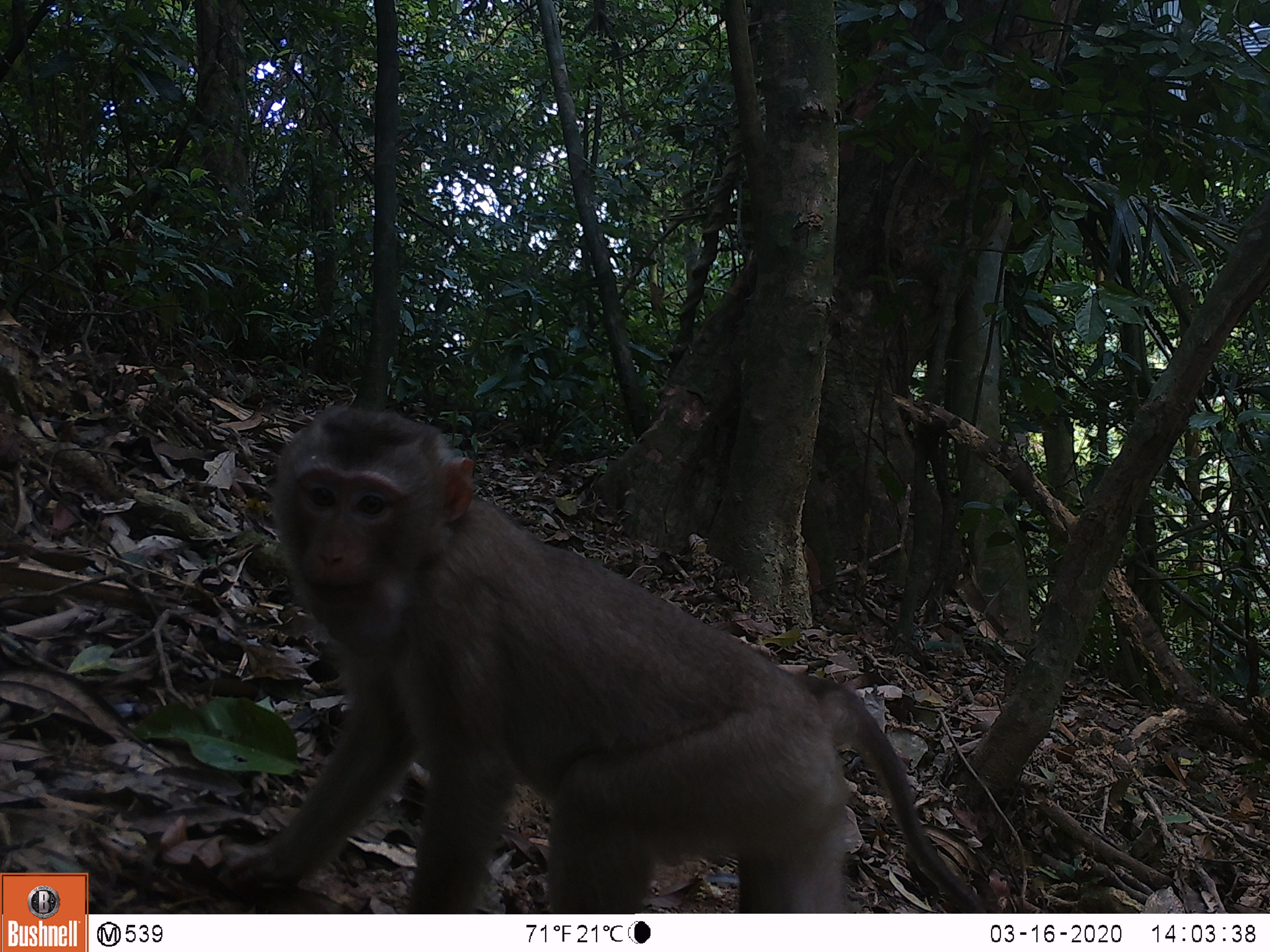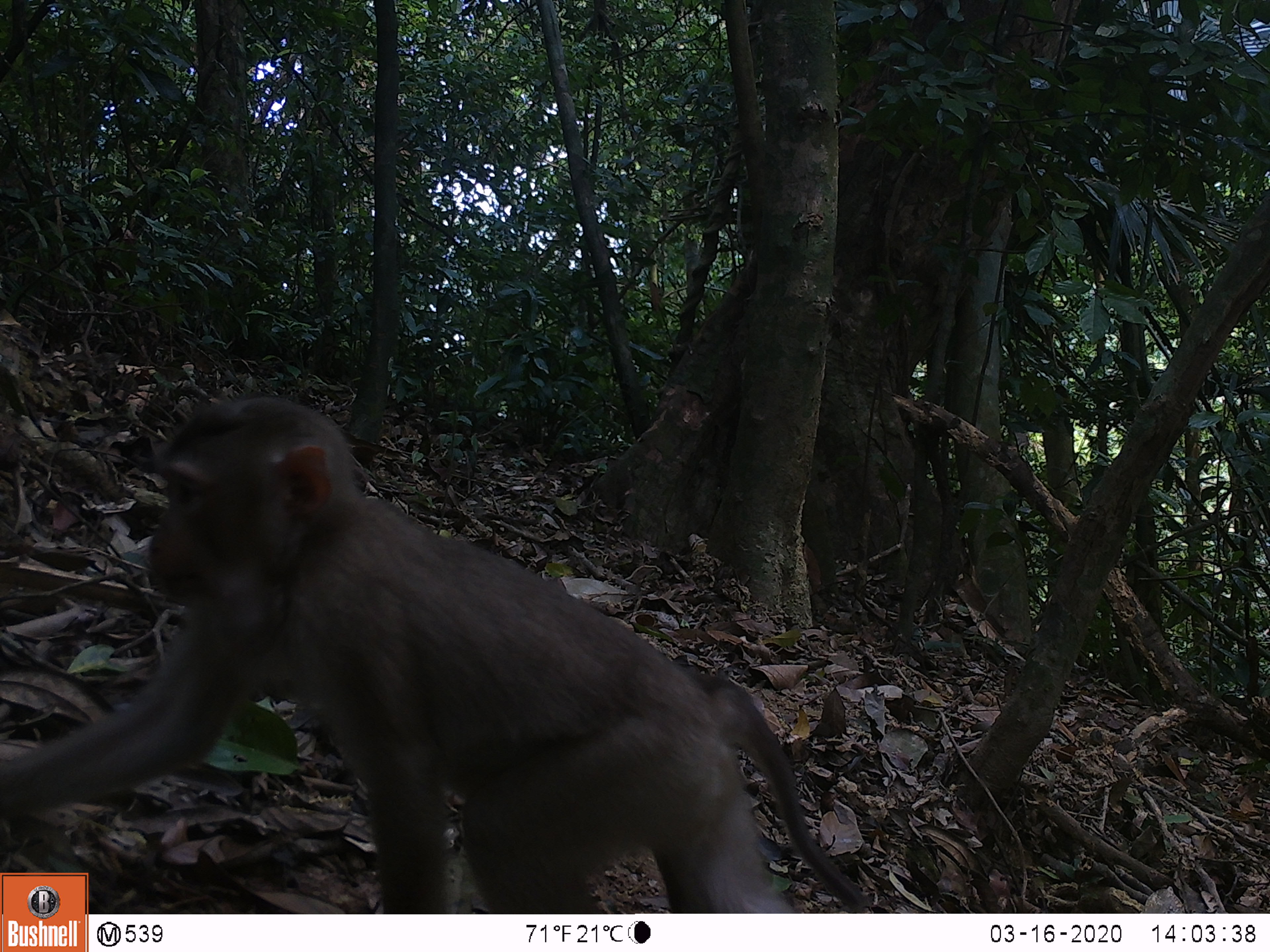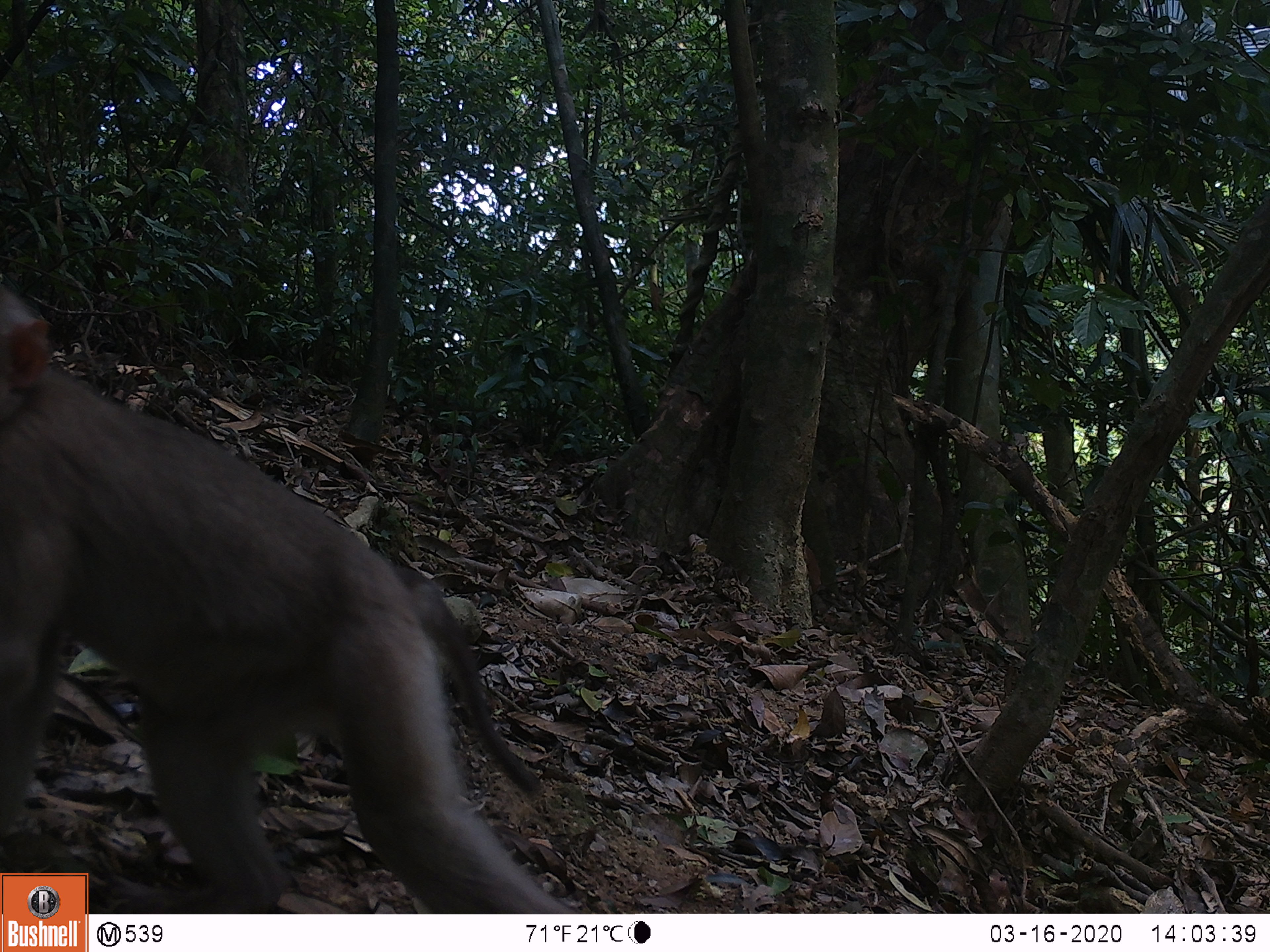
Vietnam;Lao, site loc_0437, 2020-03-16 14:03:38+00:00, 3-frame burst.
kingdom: Animalia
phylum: Chordata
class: Mammalia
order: Primates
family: Cercopithecidae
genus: Macaca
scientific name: Macaca nemestrina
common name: pig-tailed macaque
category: pig tailed macaque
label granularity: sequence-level